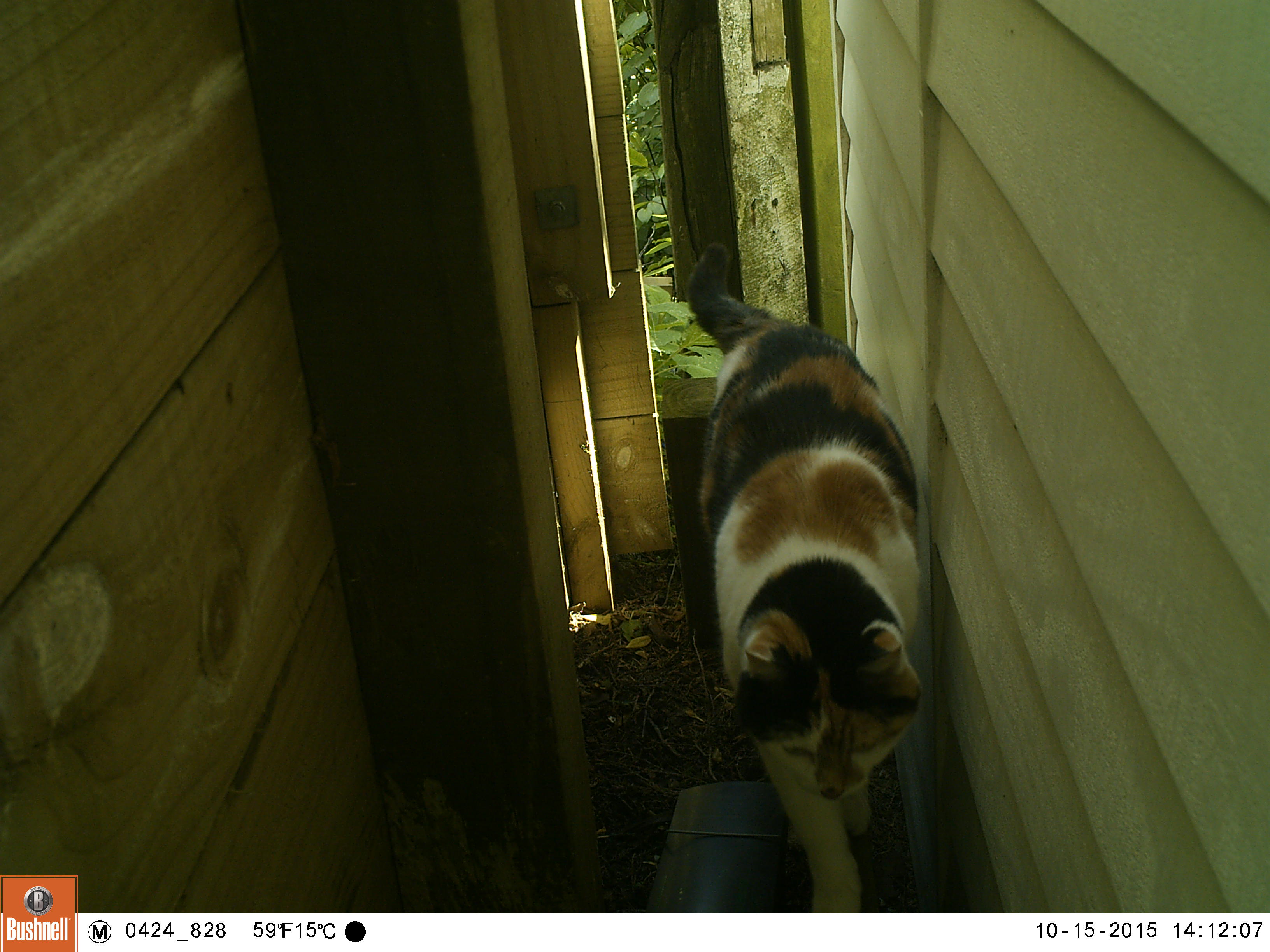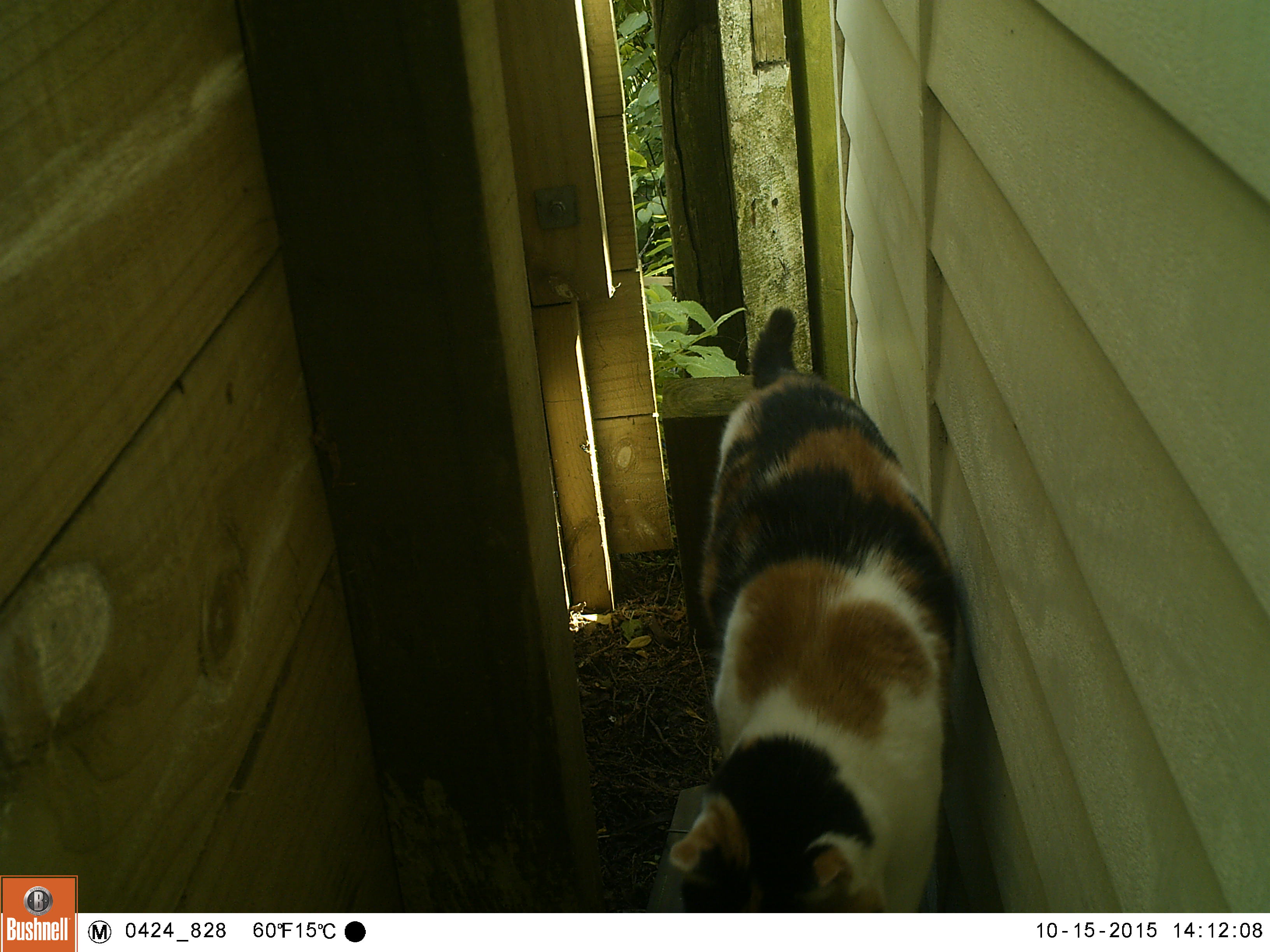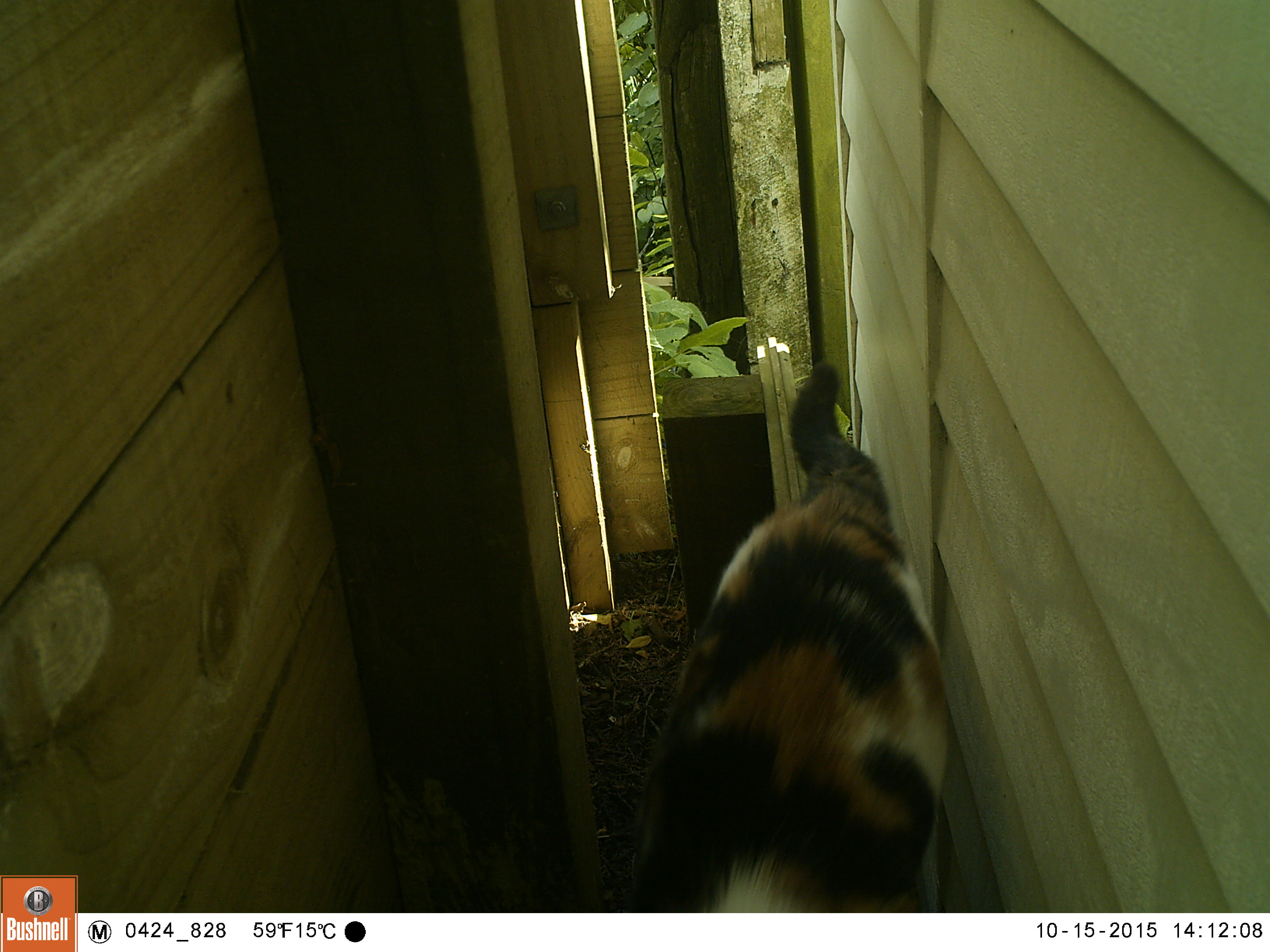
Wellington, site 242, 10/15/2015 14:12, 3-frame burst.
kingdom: Animalia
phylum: Chordata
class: Mammalia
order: Carnivora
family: Felidae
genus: Felis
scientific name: Felis catus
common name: cat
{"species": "cat (Felis catus)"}